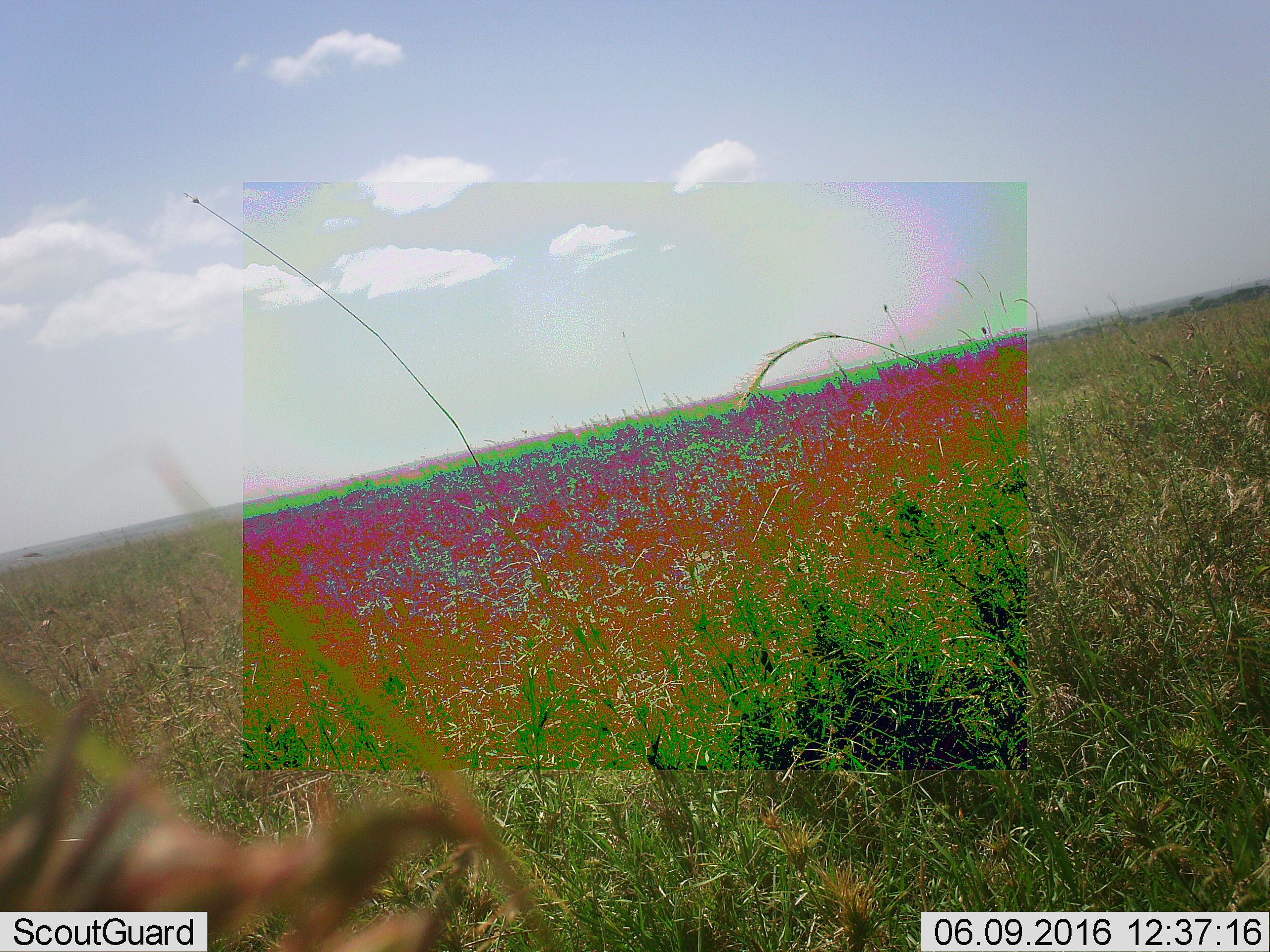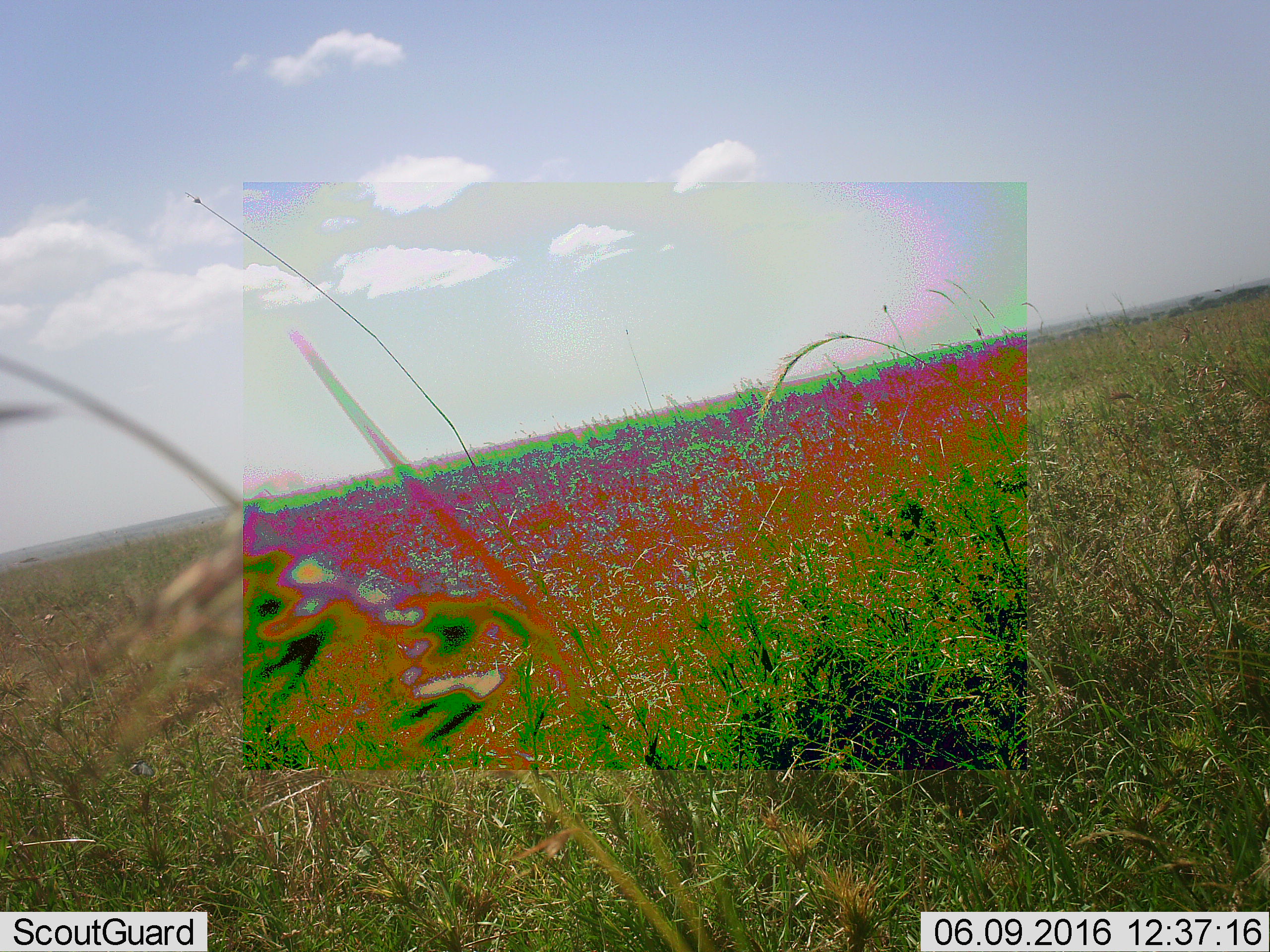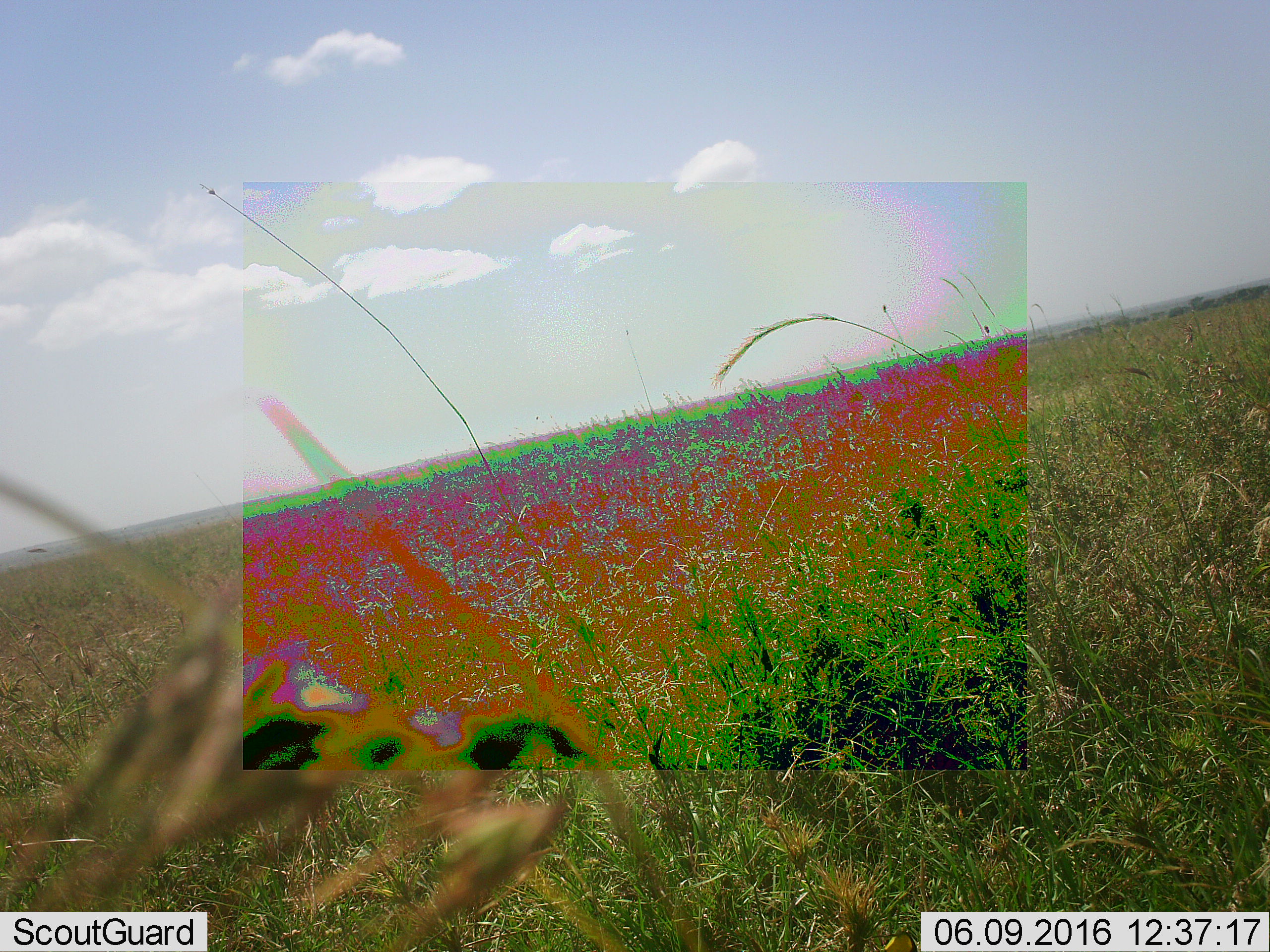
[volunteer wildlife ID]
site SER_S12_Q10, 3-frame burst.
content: unidentified animal